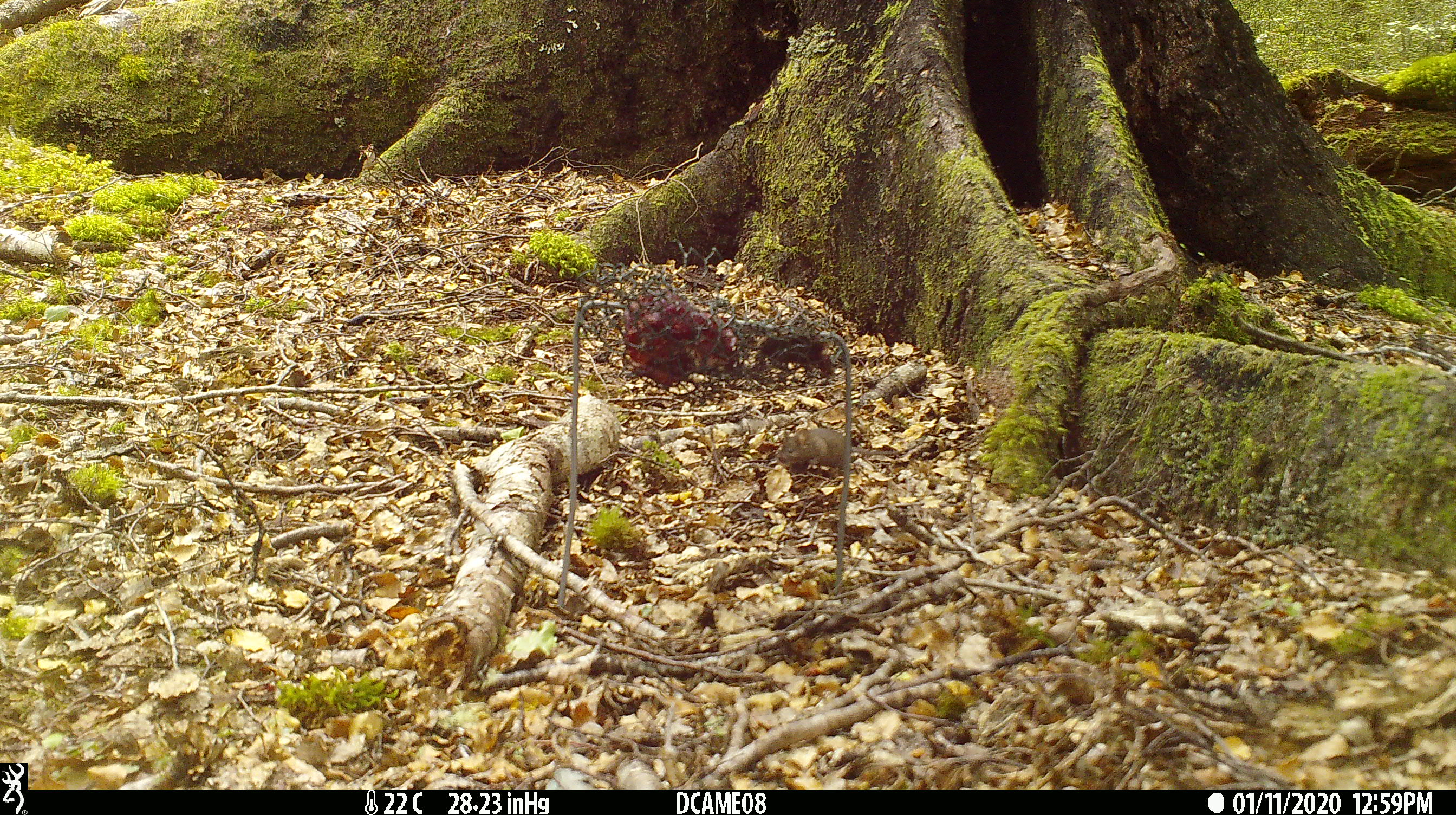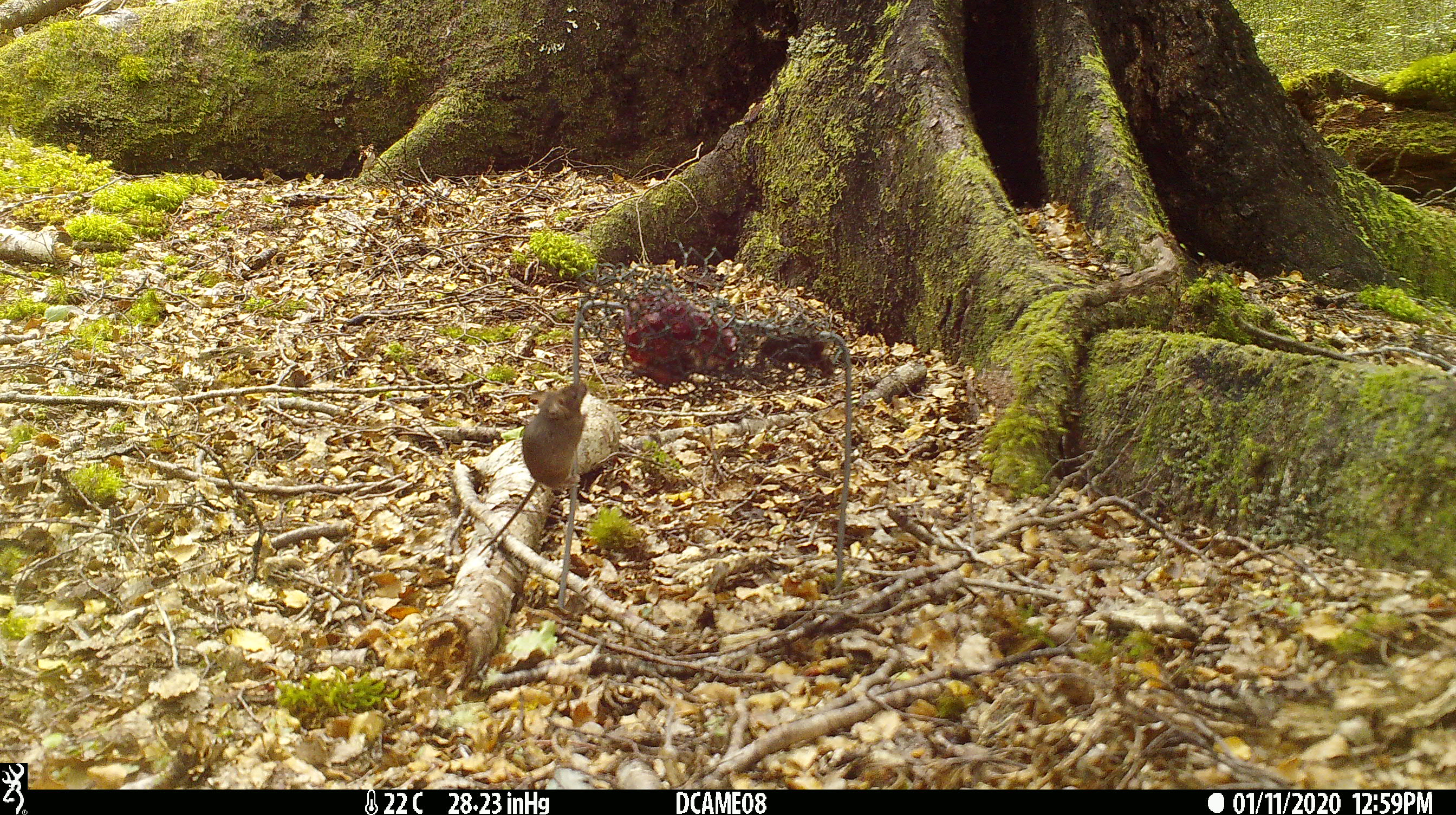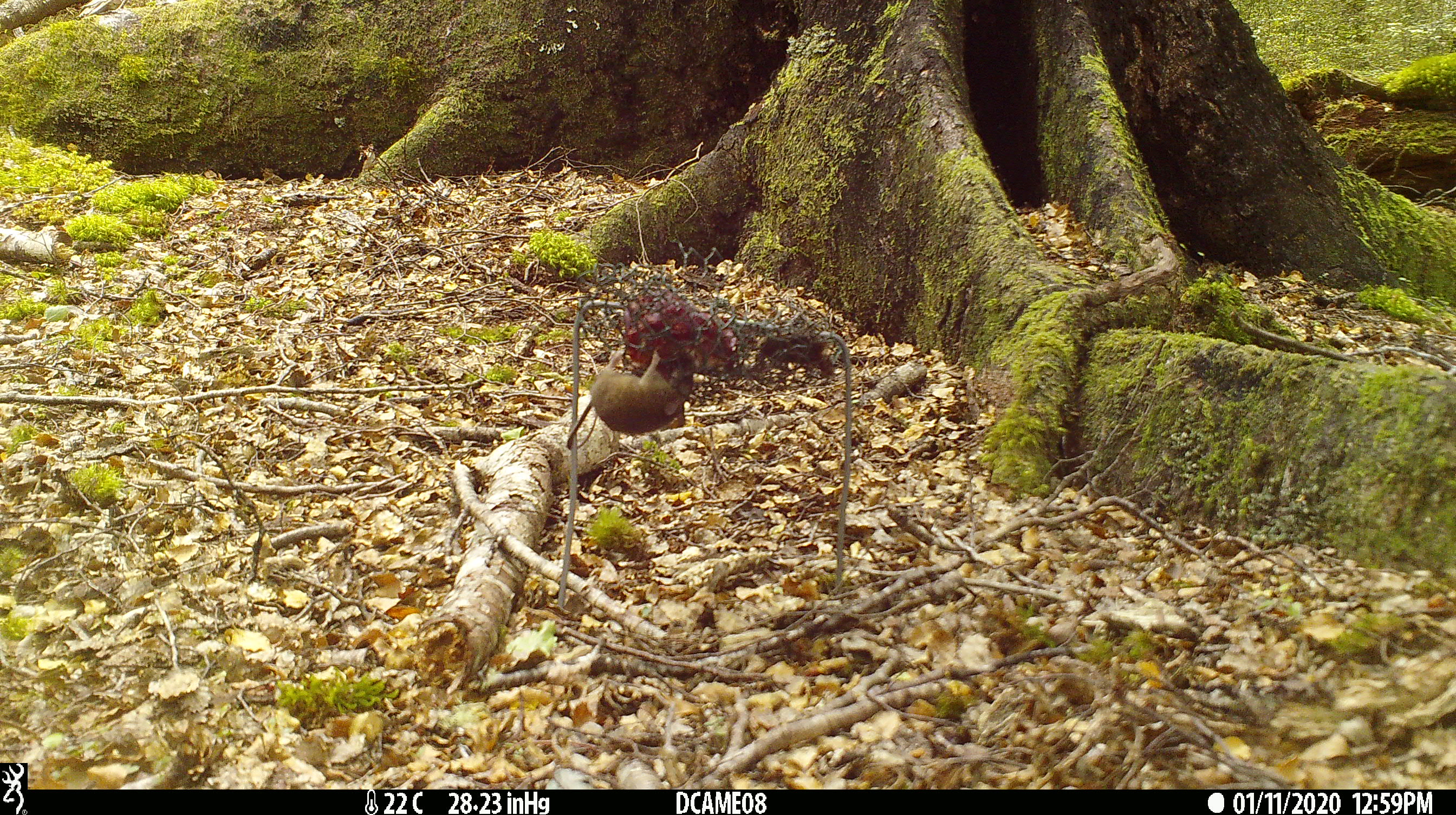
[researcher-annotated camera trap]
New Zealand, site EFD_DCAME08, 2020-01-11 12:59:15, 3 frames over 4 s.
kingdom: Animalia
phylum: Chordata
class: Mammalia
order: Rodentia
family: Muridae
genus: Mus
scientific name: Mus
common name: mouse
Mouse (Mus).